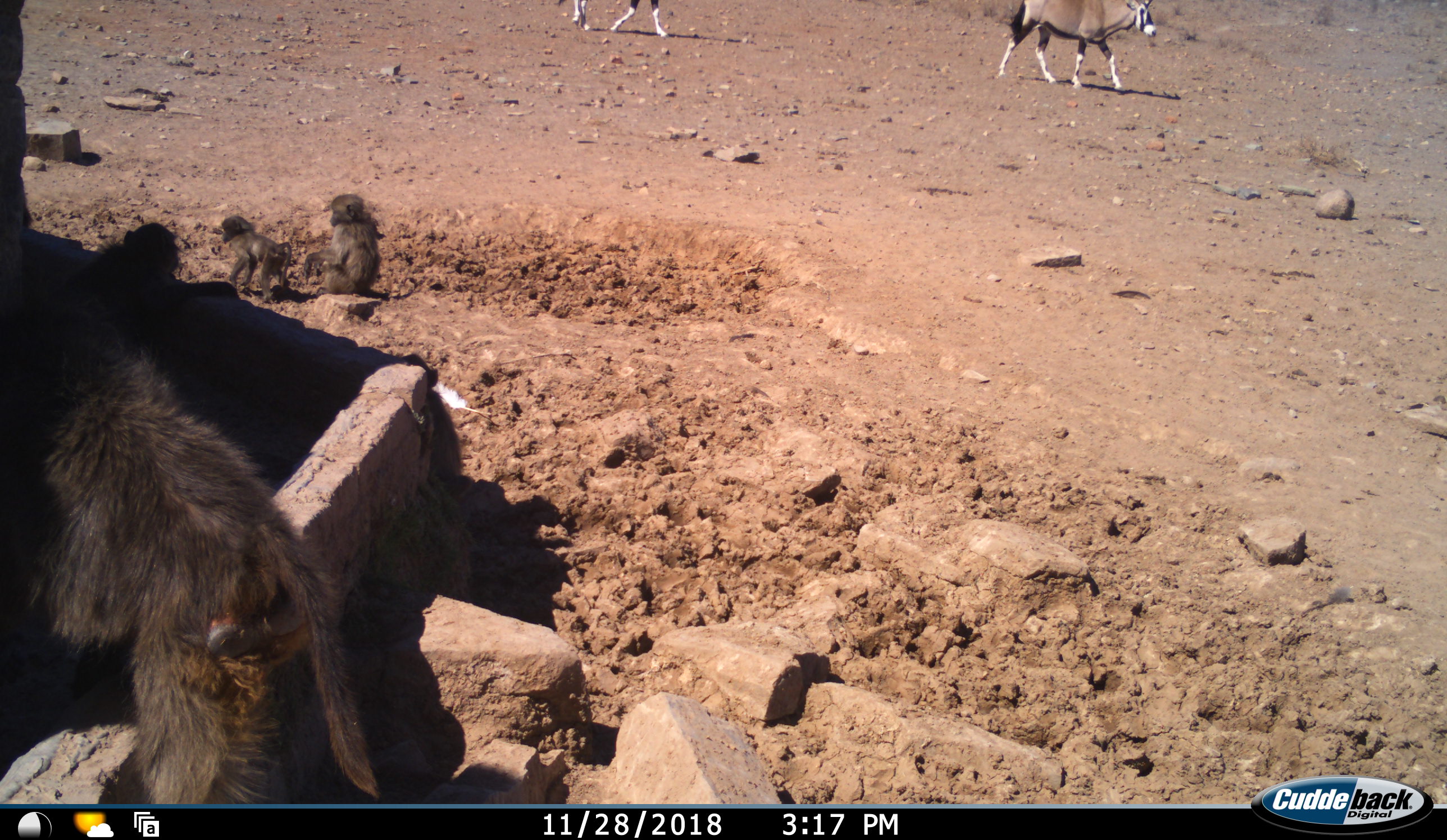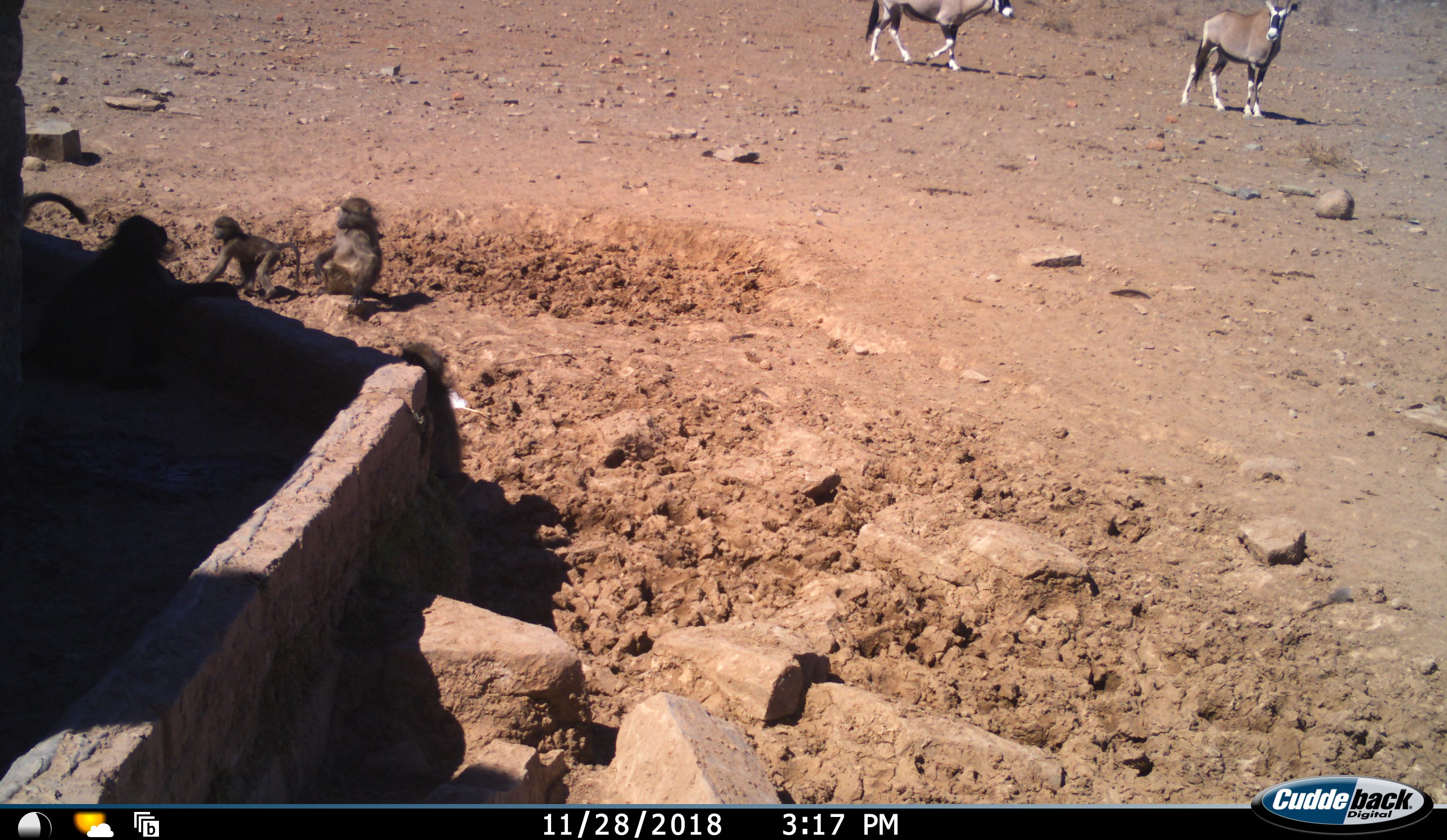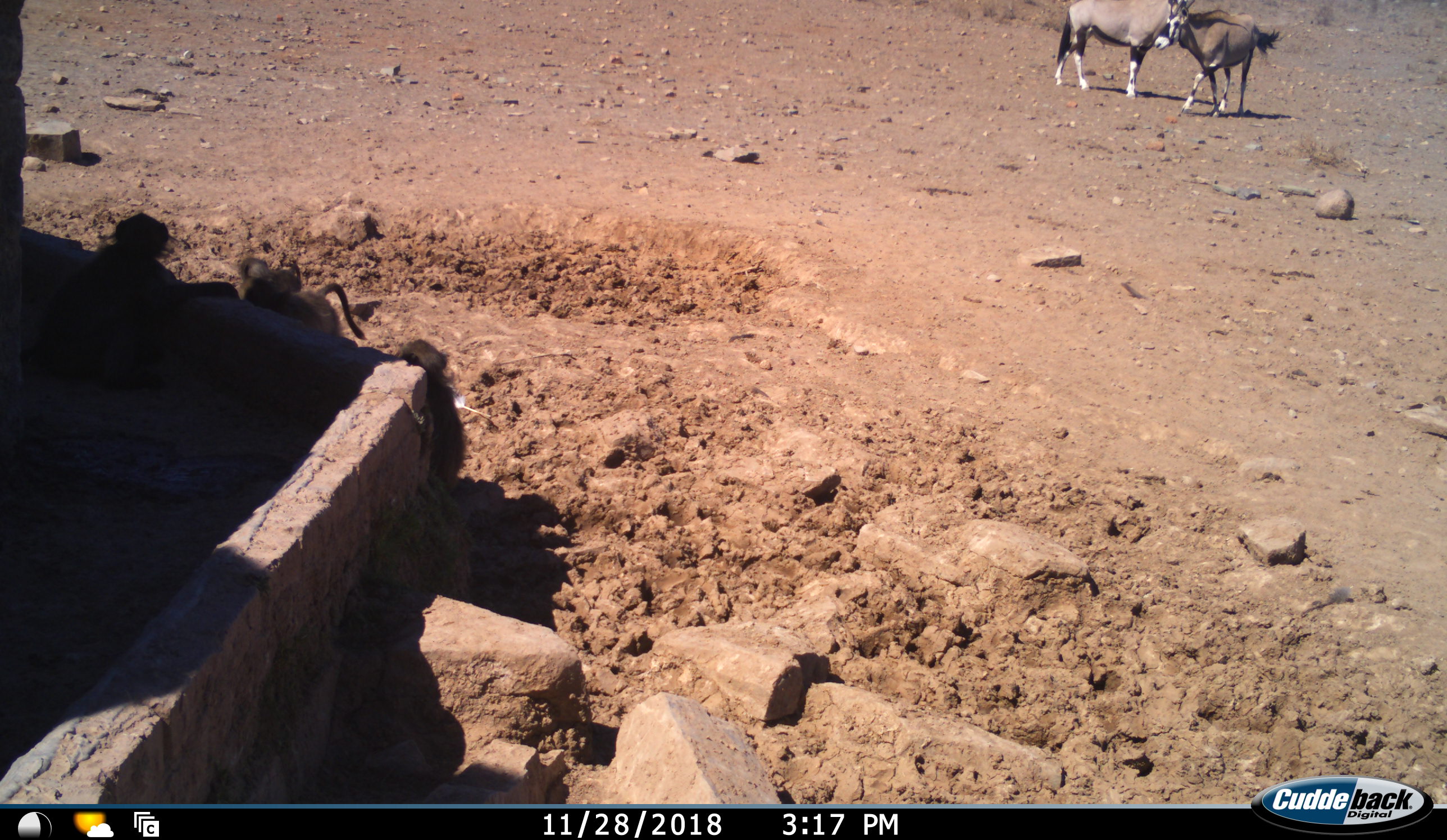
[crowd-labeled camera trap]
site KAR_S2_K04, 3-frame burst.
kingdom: Animalia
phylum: Chordata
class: Mammalia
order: Primates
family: Cercopithecidae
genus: Papio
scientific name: Papio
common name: baboon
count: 4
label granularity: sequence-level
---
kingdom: Animalia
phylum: Chordata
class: Mammalia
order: Artiodactyla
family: Bovidae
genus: Oryx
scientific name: Oryx gazella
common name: gemsbok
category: oryx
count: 2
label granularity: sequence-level